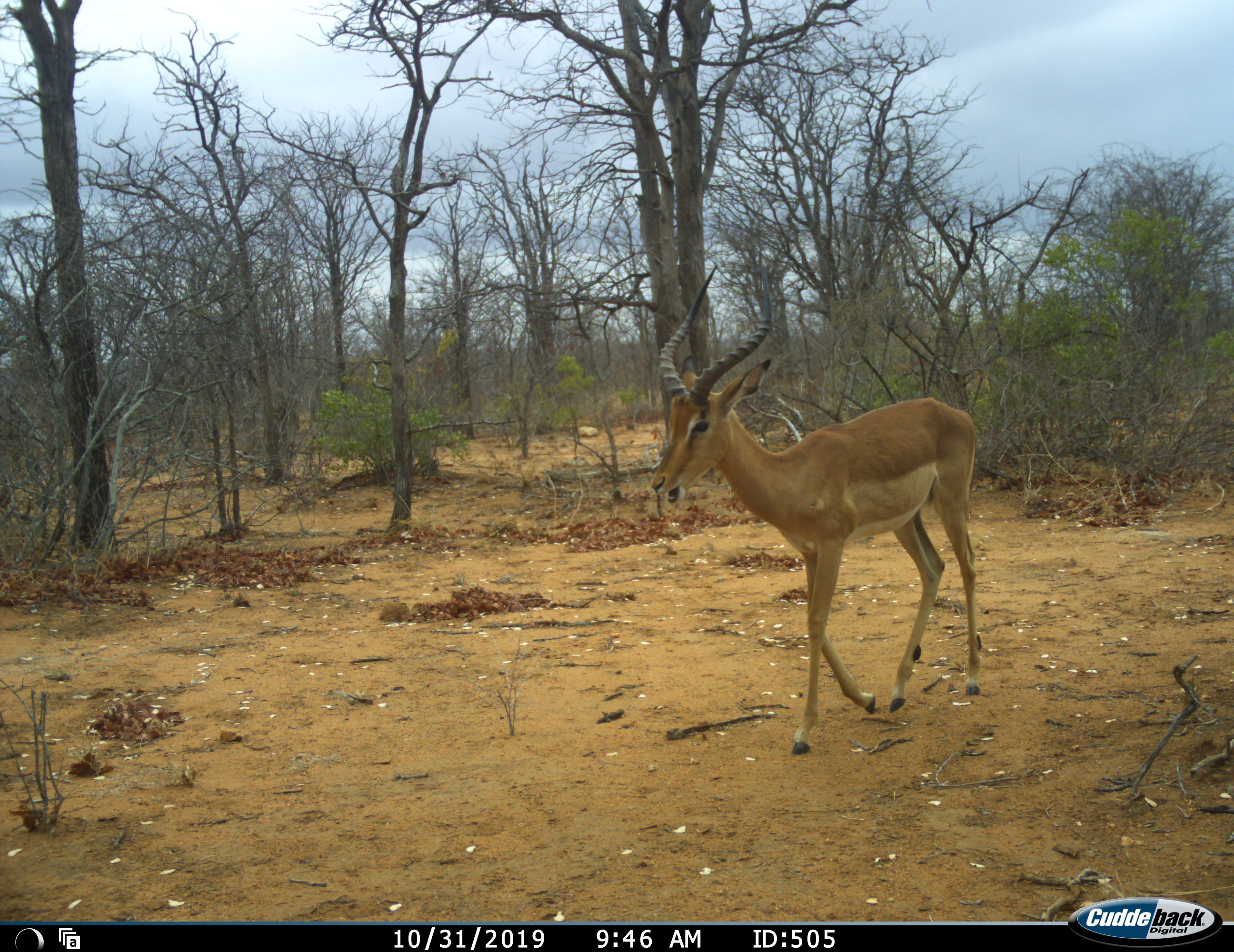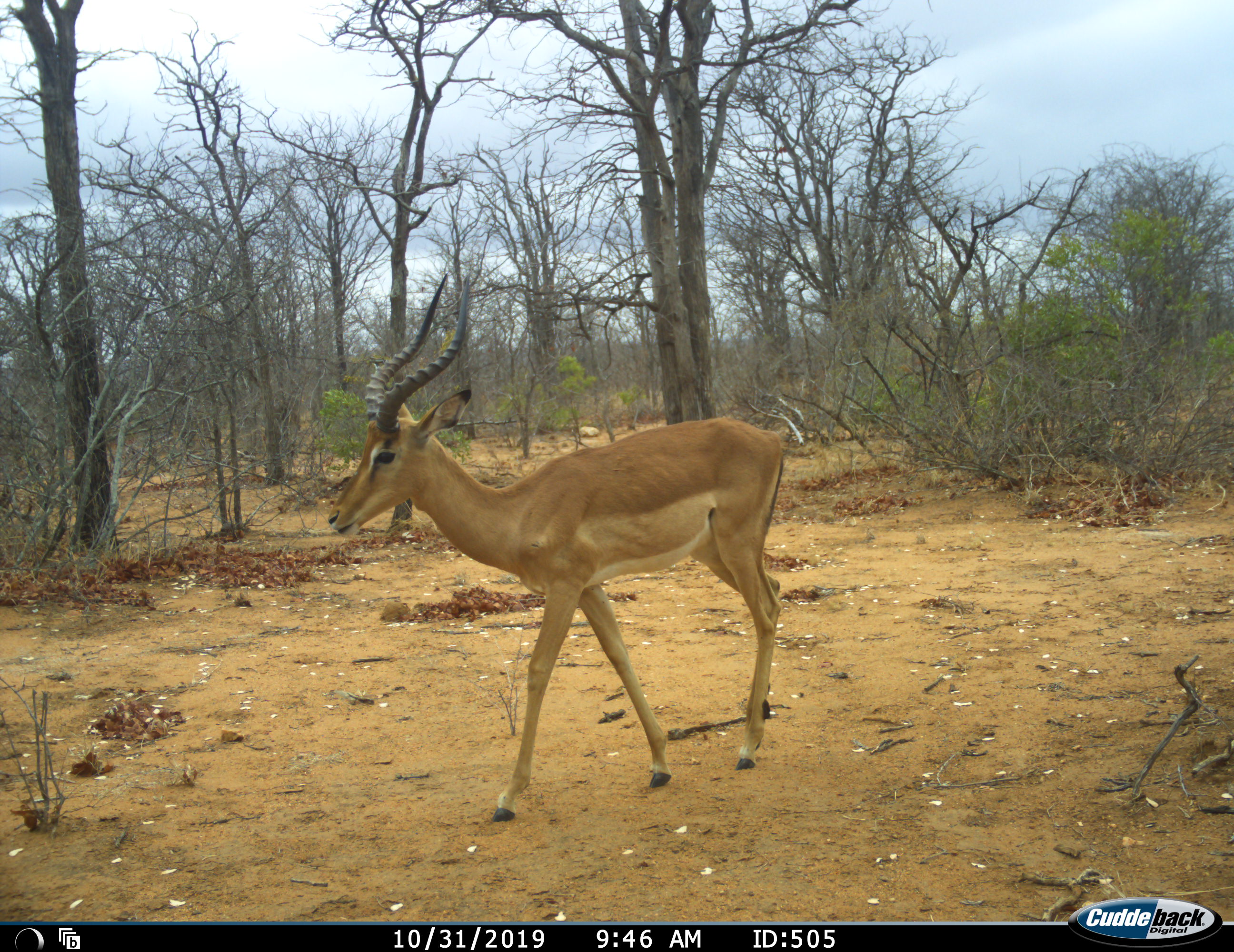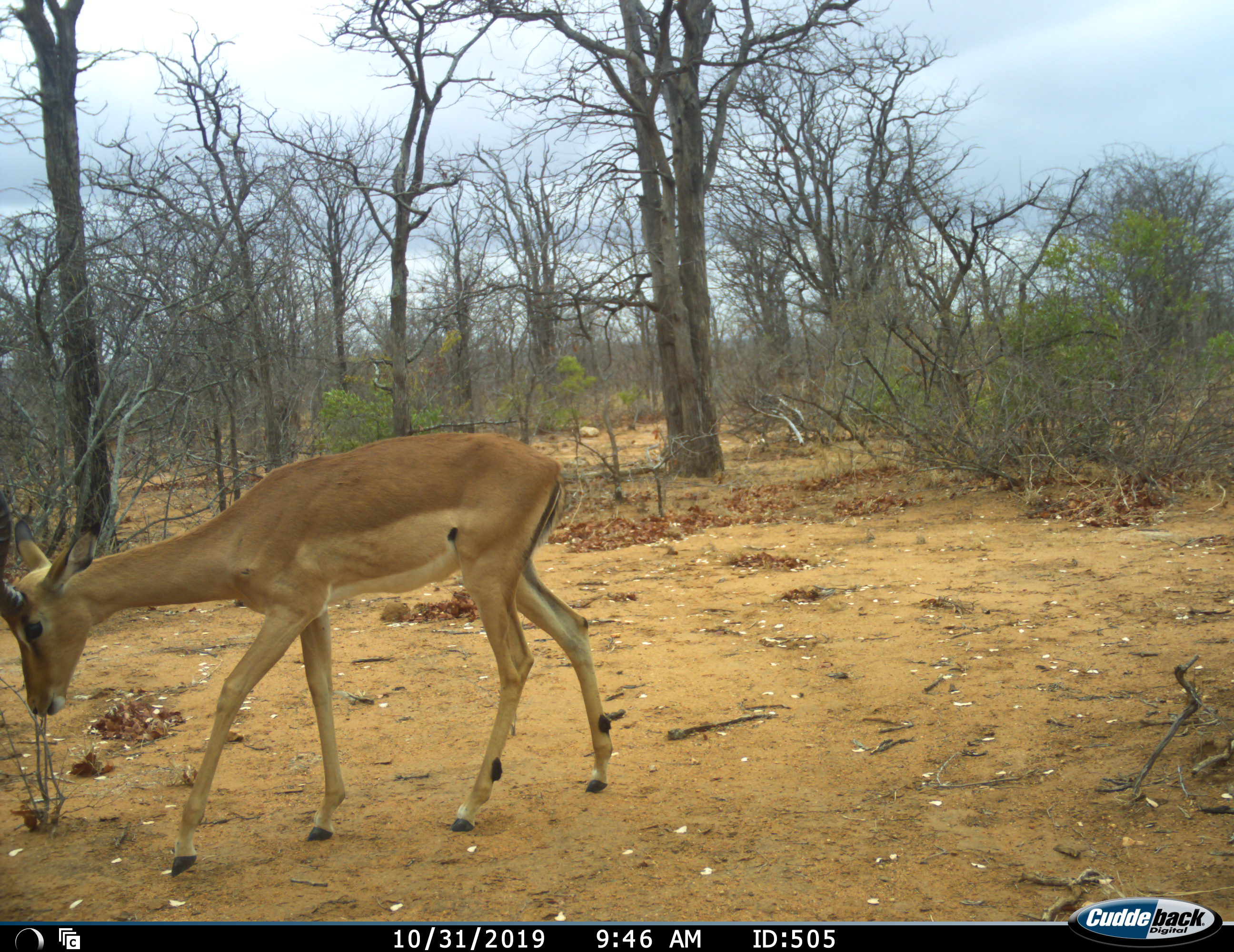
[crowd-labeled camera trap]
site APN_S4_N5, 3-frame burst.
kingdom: Animalia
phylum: Chordata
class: Mammalia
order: Artiodactyla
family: Bovidae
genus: Aepyceros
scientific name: Aepyceros melampus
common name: impala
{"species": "impala (Aepyceros melampus)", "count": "1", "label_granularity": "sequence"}